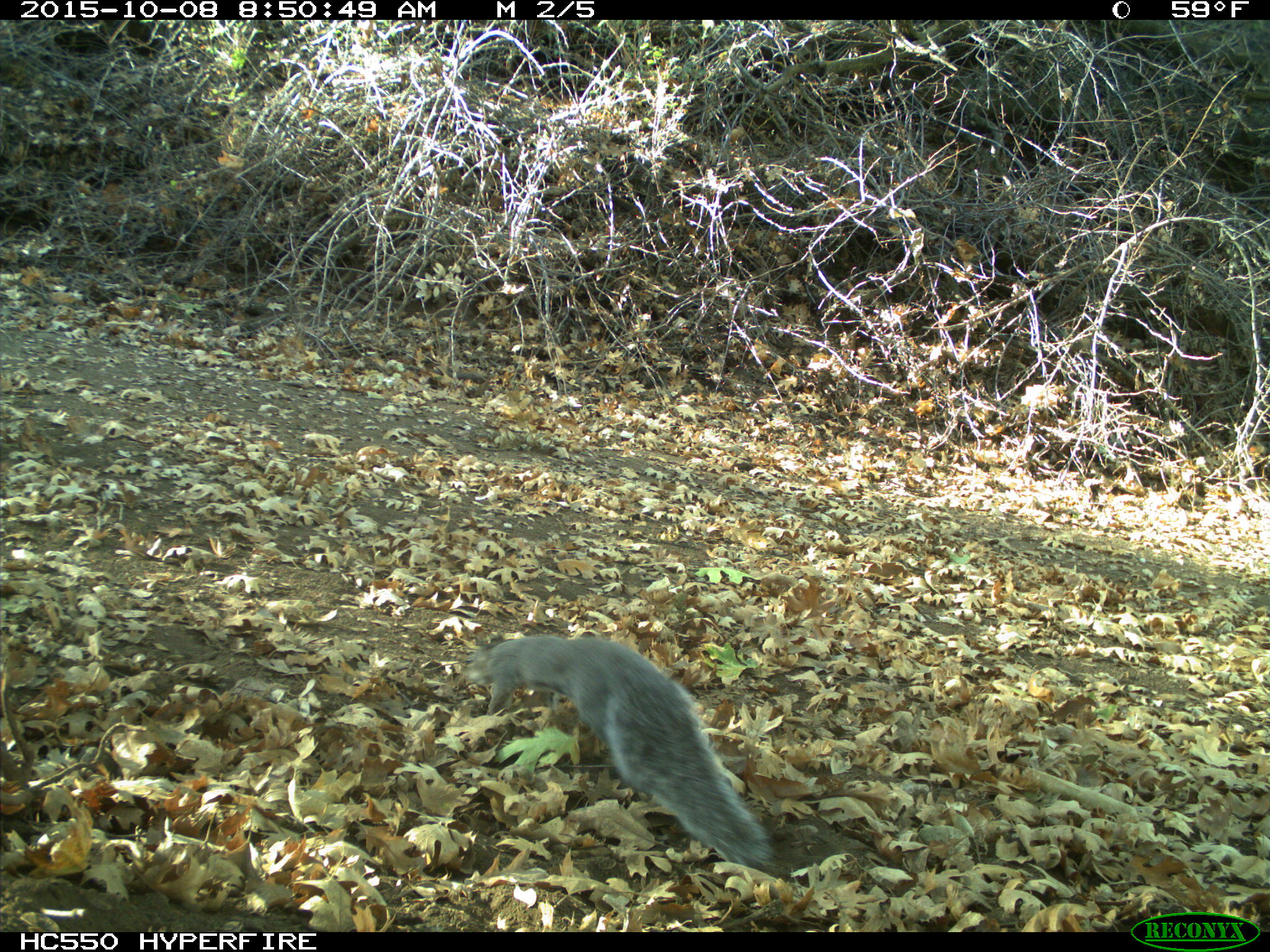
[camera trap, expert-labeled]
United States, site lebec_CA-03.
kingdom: Animalia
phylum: Chordata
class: Mammalia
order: Rodentia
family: Sciuridae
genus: Sciurus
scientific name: Sciurus carolinensis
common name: eastern gray squirrel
Sciurus carolinensis (eastern gray squirrel).